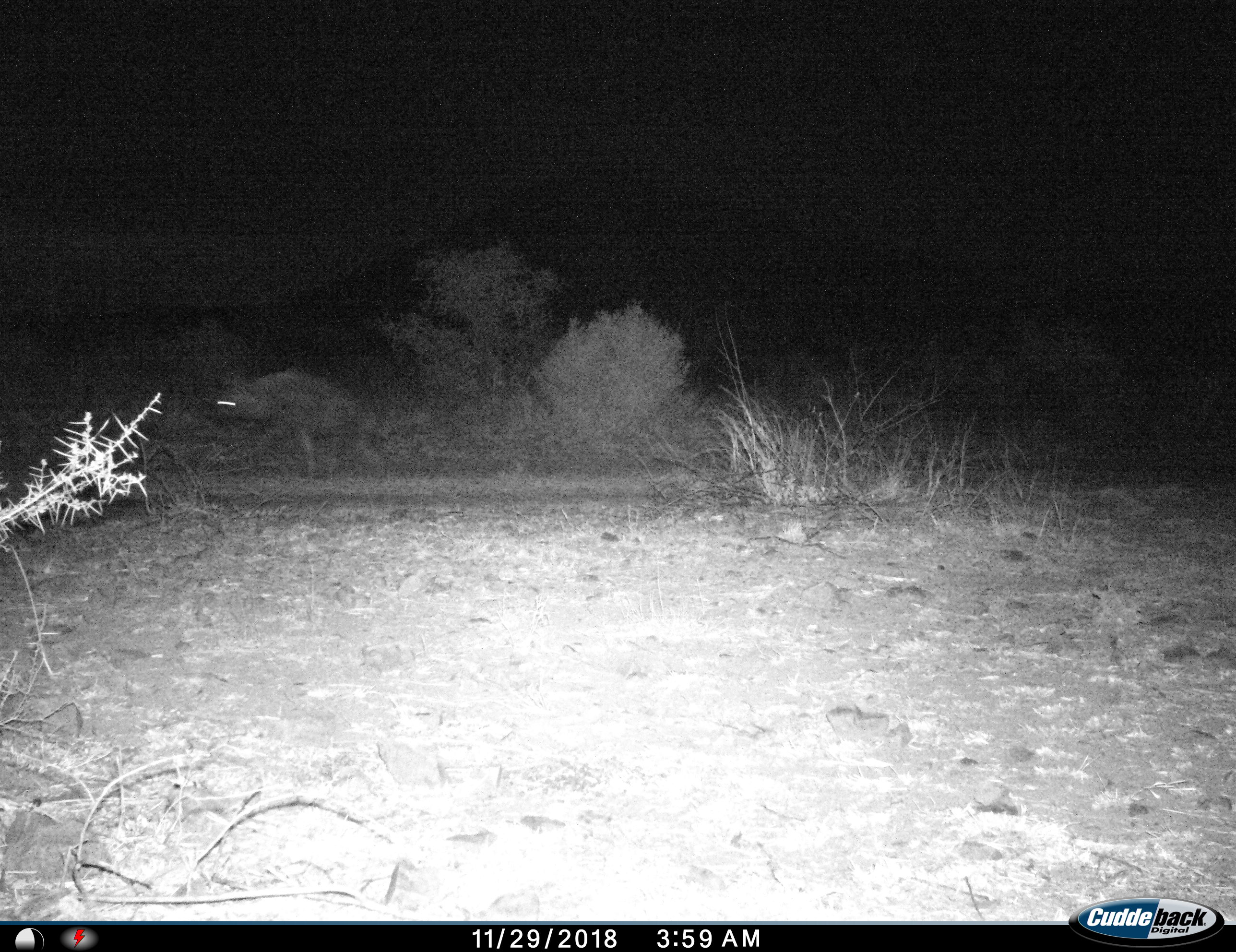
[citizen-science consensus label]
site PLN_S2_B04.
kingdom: Animalia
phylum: Chordata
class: Mammalia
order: Carnivora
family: Hyaenidae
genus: Parahyaena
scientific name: Parahyaena brunnea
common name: brown hyena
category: hyenabrown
Hyenabrown (brown hyena) (Parahyaena brunnea), count 1. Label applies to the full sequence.